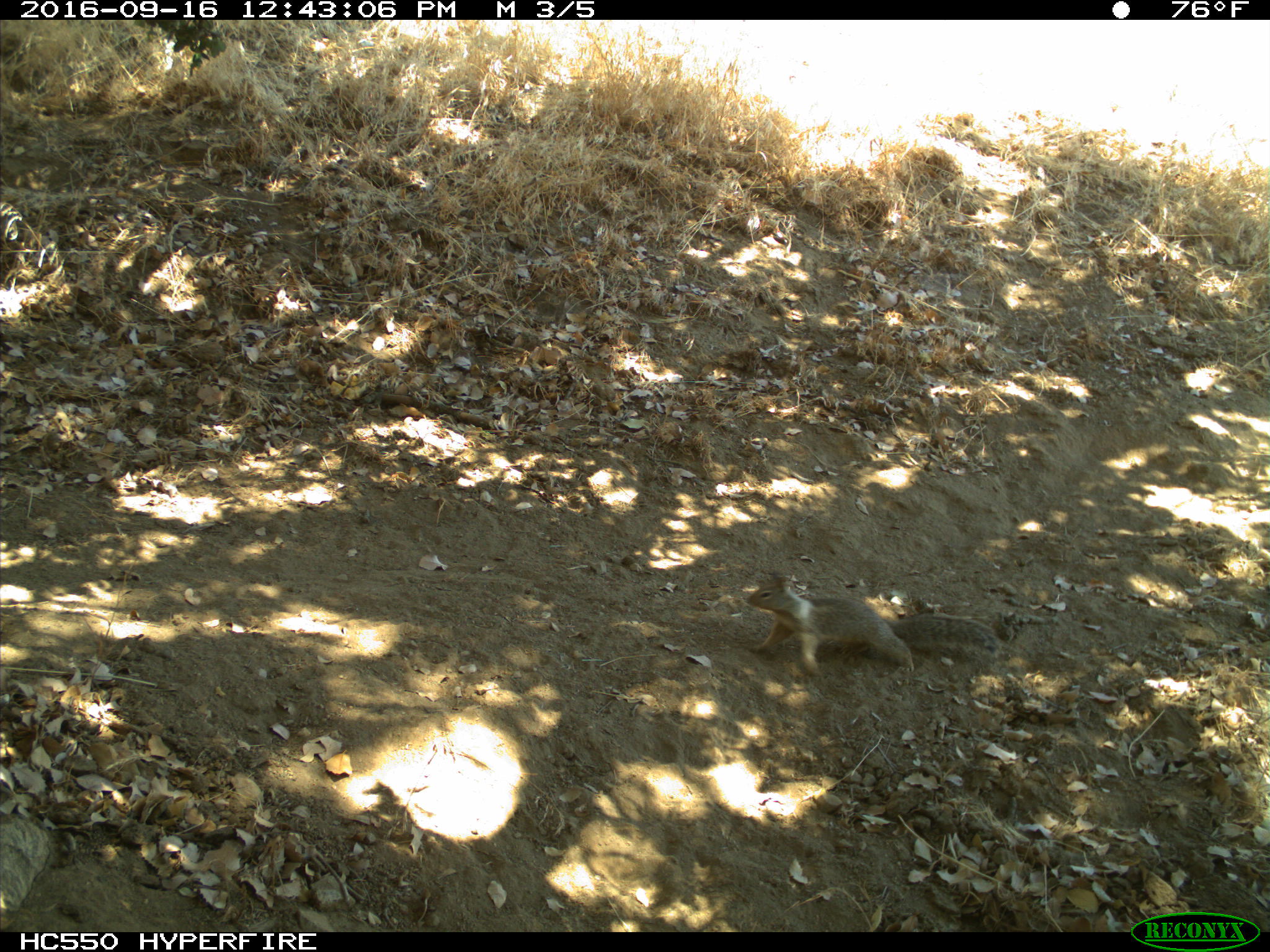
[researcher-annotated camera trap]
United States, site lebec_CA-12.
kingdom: Animalia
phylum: Chordata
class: Mammalia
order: Rodentia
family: Sciuridae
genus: Otospermophilus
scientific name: Otospermophilus beecheyi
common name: california ground squirrel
Otospermophilus beecheyi (california ground squirrel).